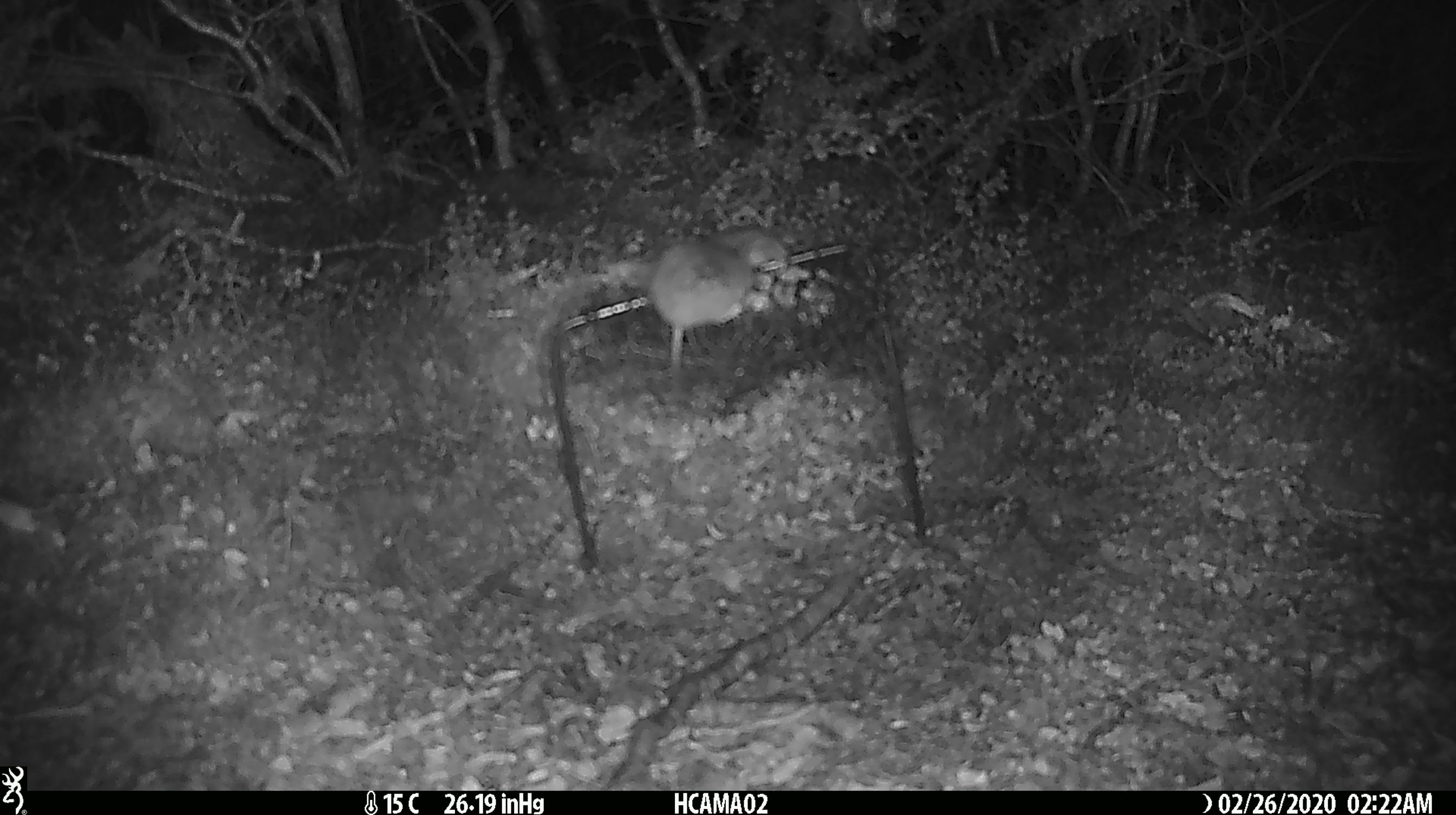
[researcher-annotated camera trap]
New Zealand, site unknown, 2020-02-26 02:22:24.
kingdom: Animalia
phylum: Chordata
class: Mammalia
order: Rodentia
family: Muridae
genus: Mus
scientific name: Mus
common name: mouse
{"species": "mouse (Mus)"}